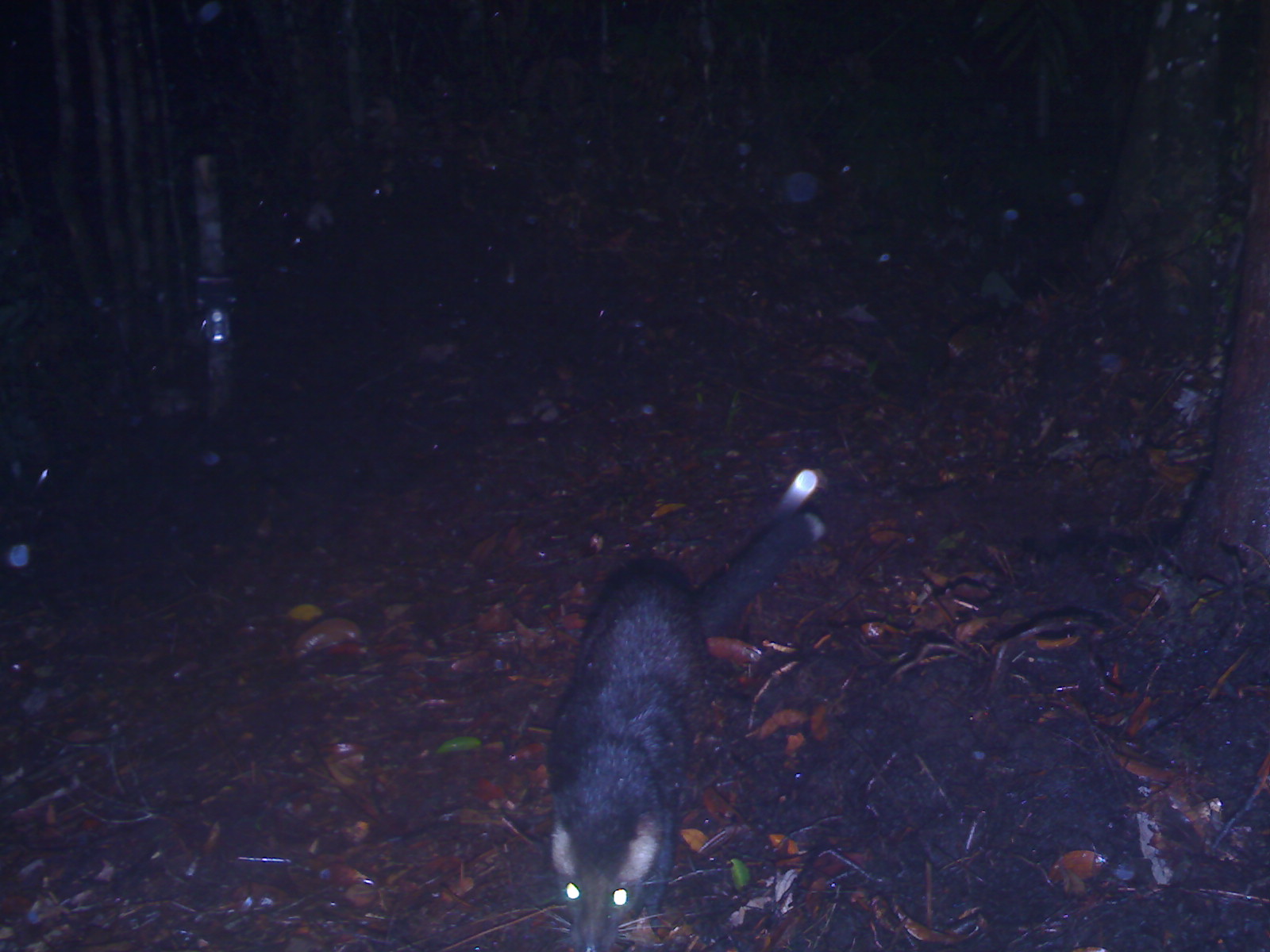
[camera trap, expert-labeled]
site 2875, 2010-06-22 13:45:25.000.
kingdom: Animalia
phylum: Chordata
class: Mammalia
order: Carnivora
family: Viverridae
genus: Paguma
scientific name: Paguma larvata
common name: masked palm civet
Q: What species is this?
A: Paguma larvata (masked palm civet).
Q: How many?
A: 1.